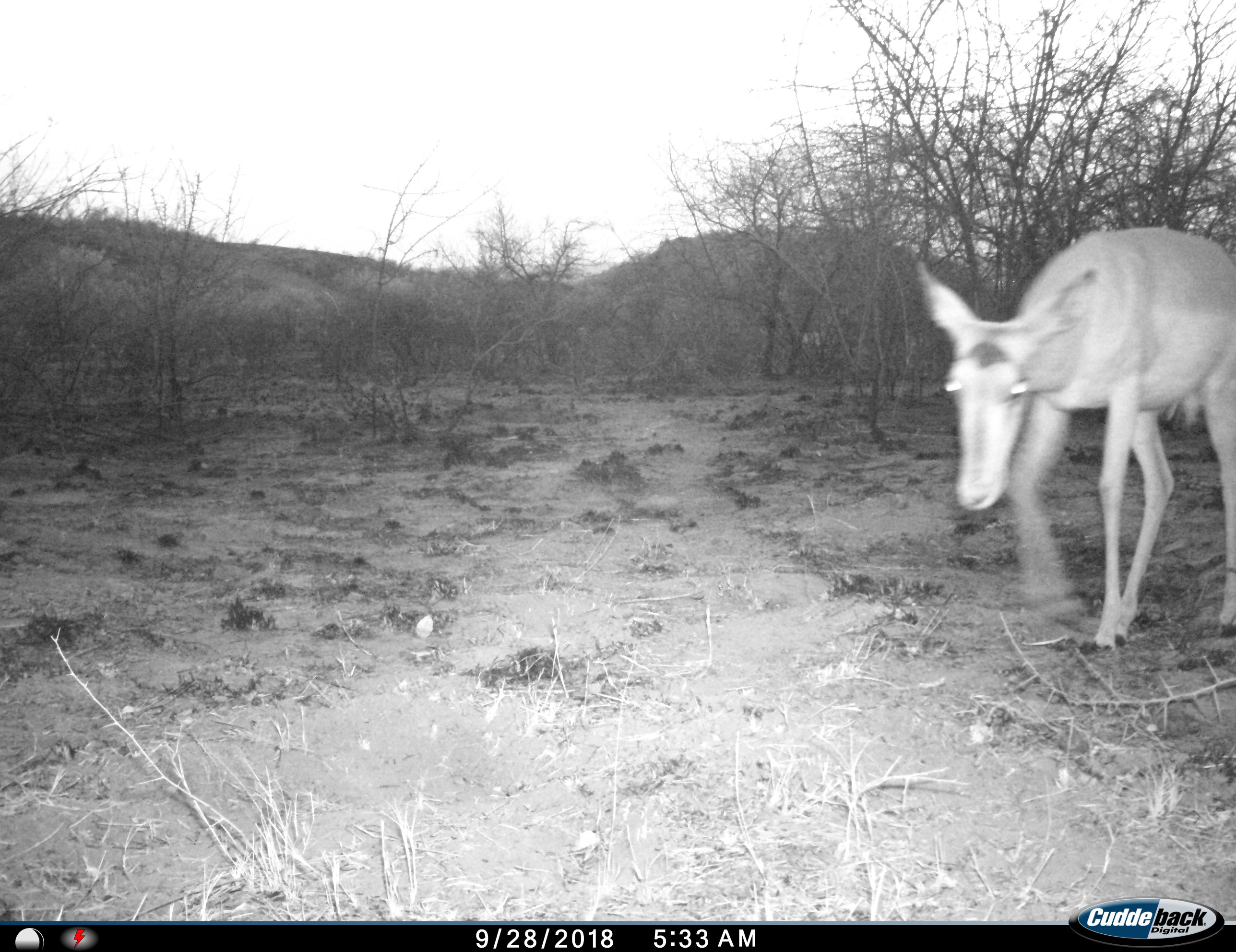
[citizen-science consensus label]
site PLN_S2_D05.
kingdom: Animalia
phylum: Chordata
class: Mammalia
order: Artiodactyla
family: Bovidae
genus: Aepyceros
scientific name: Aepyceros melampus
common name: impala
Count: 1.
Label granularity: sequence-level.